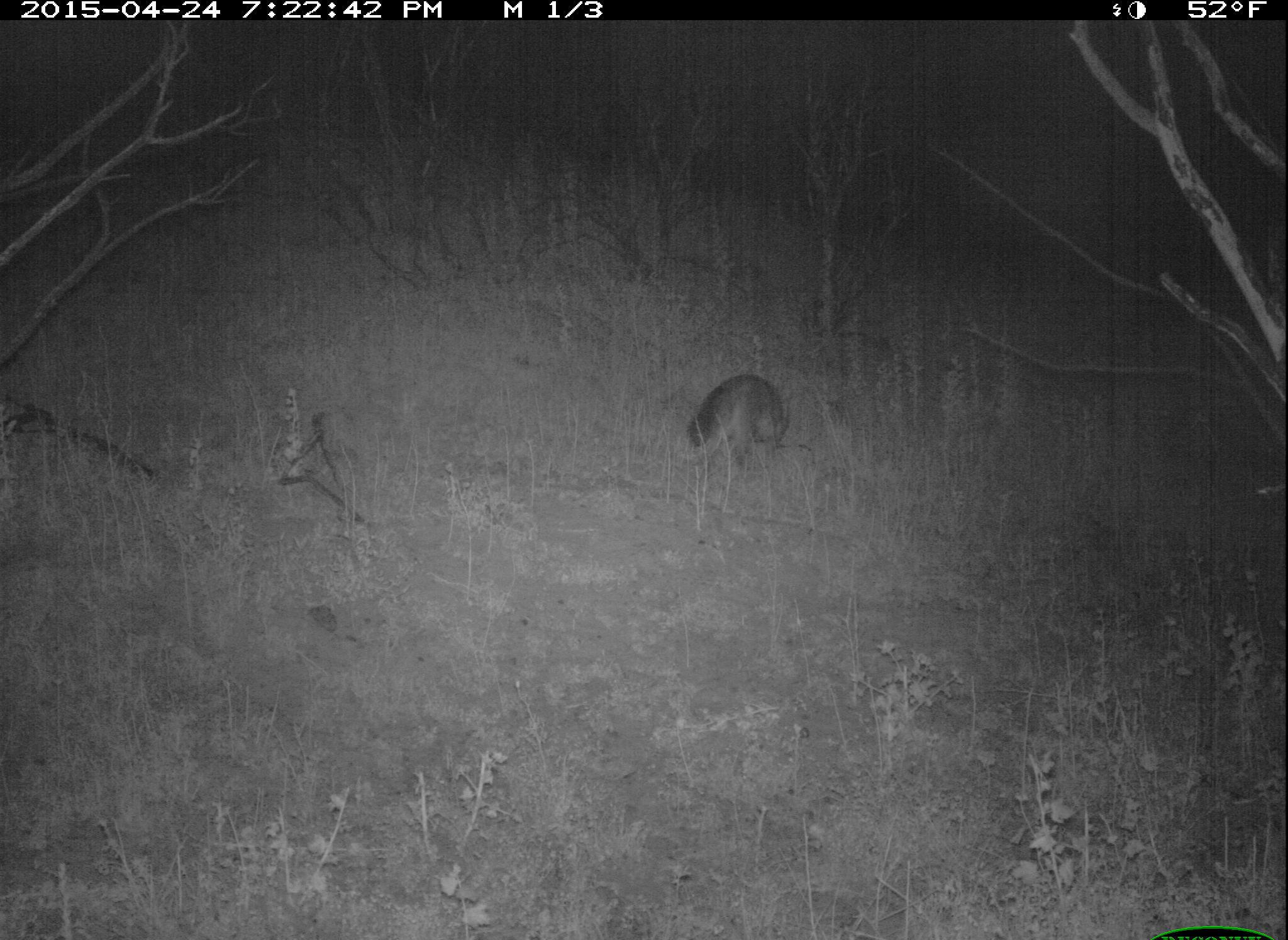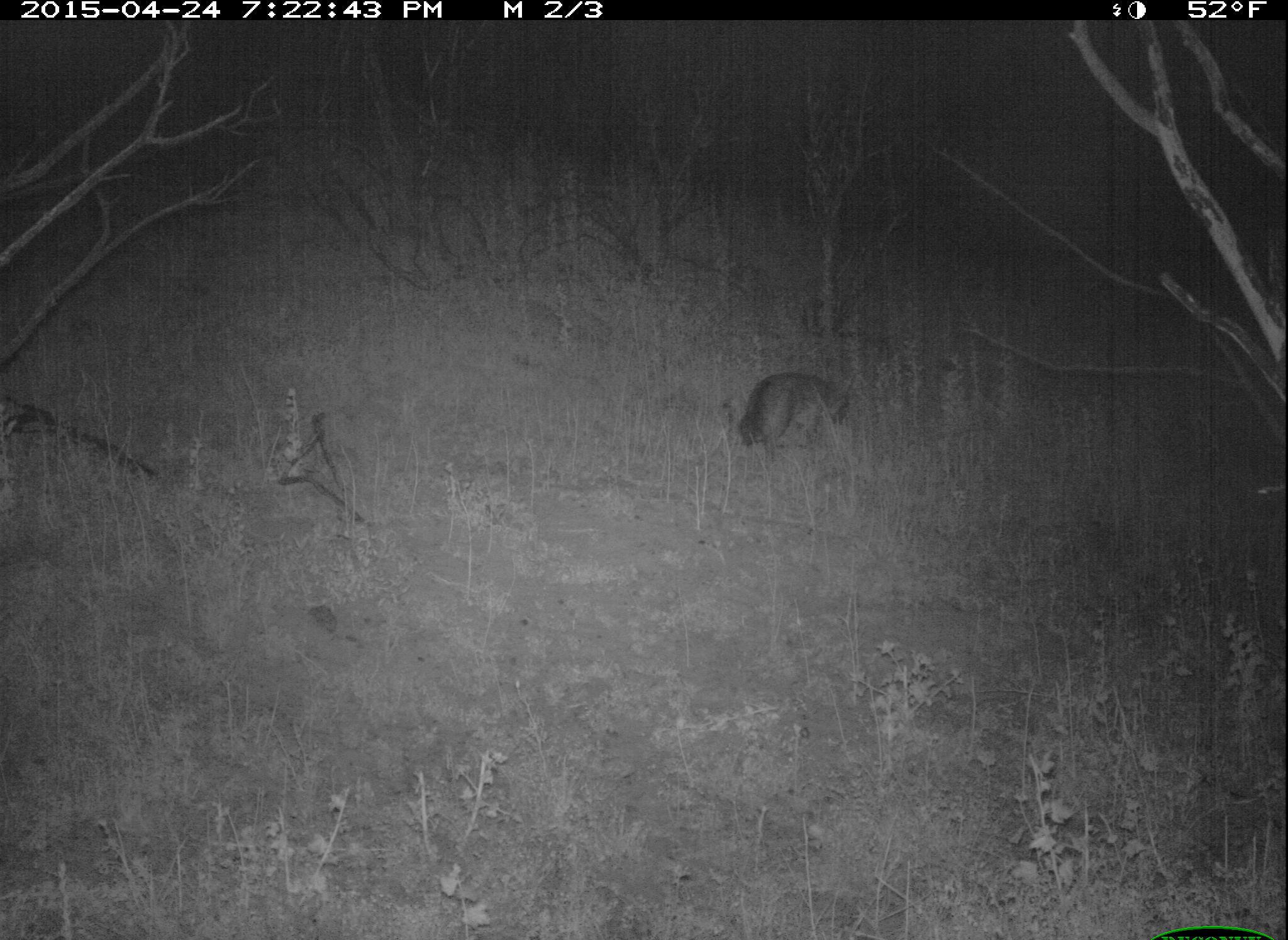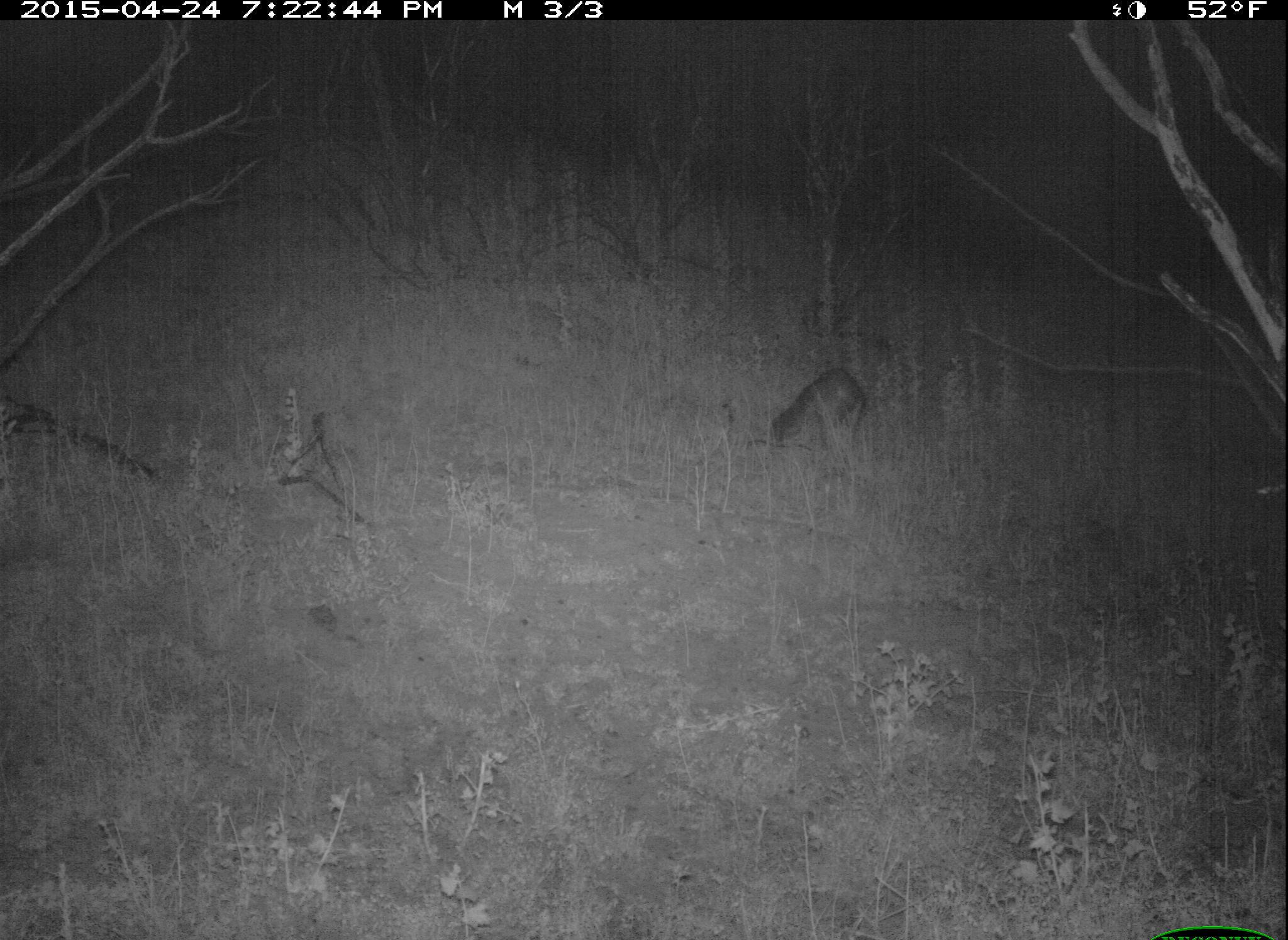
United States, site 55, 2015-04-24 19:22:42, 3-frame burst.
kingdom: Animalia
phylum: Chordata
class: Mammalia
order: Carnivora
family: Canidae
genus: Urocyon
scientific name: Urocyon cinereoargenteus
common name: gray fox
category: fox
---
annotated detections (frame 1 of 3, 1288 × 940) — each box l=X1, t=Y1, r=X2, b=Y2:
fox: l=683, t=374, r=791, b=478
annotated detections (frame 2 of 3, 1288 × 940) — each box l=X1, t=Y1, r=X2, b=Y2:
fox: l=735, t=368, r=858, b=471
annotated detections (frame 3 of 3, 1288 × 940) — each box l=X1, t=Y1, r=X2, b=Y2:
fox: l=768, t=363, r=871, b=478